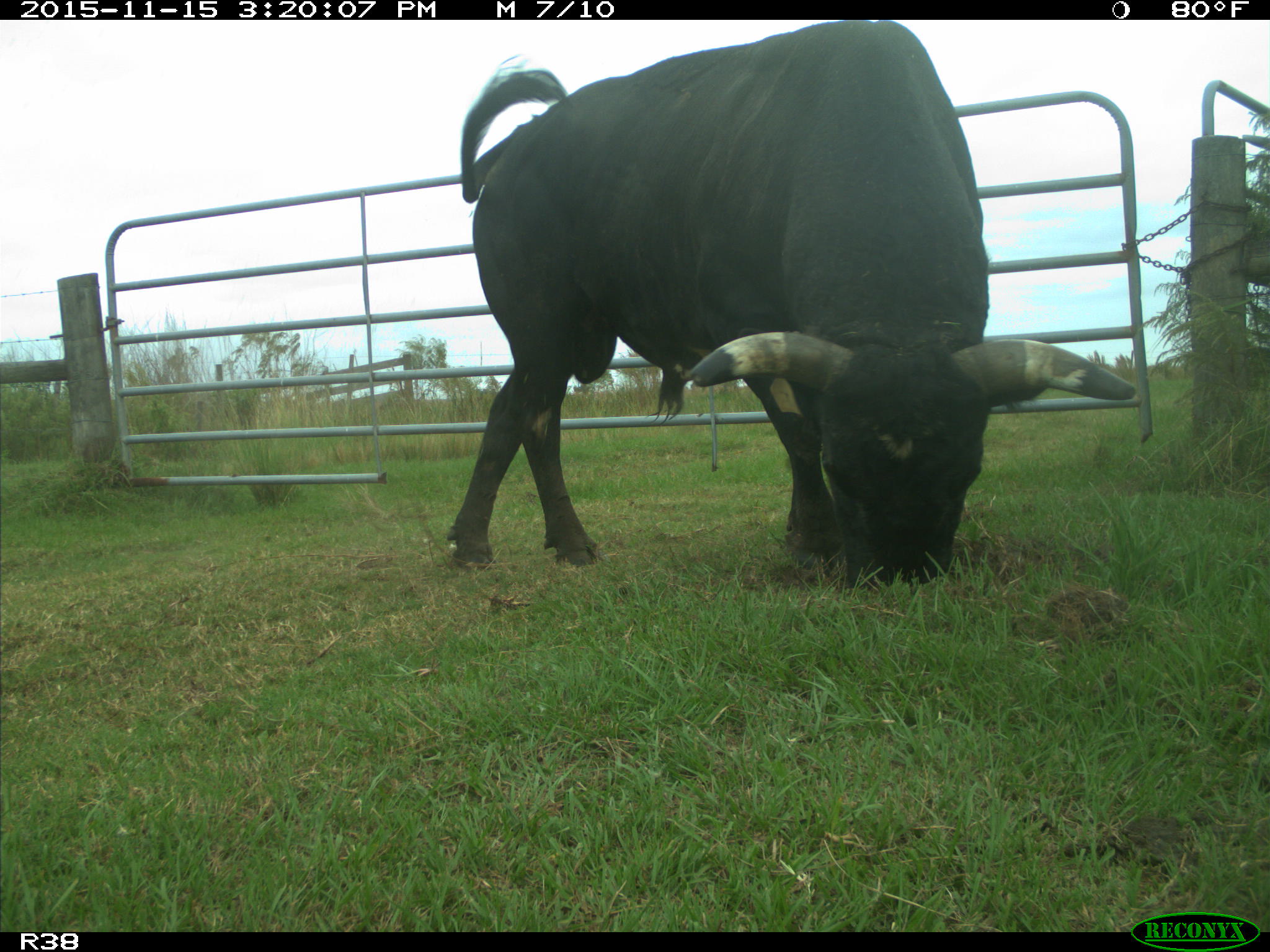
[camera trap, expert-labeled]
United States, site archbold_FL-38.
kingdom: Animalia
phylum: Chordata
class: Mammalia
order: Artiodactyla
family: Bovidae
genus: Bos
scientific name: Bos taurus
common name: domestic cow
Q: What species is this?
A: Bos taurus (domestic cow).